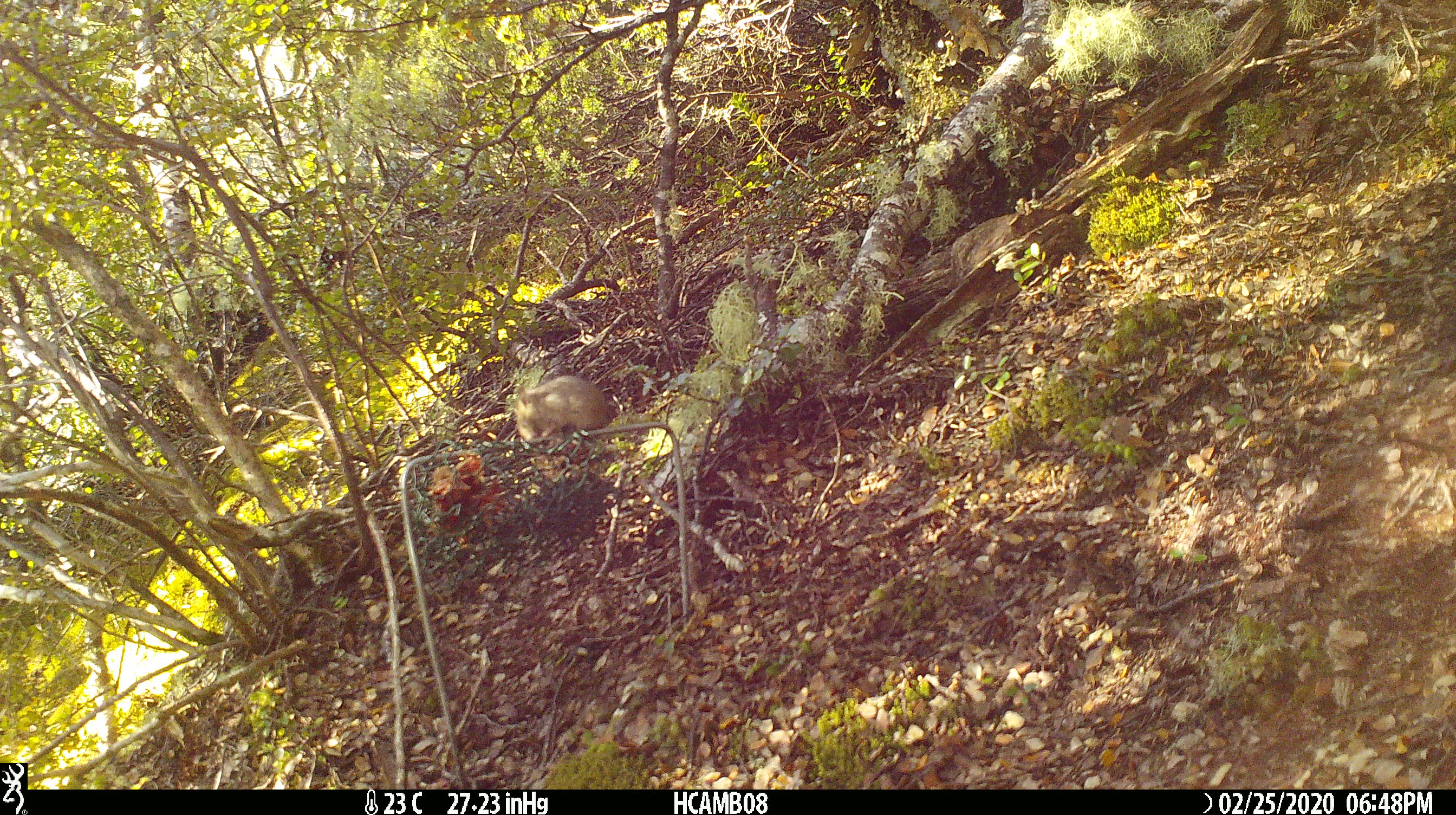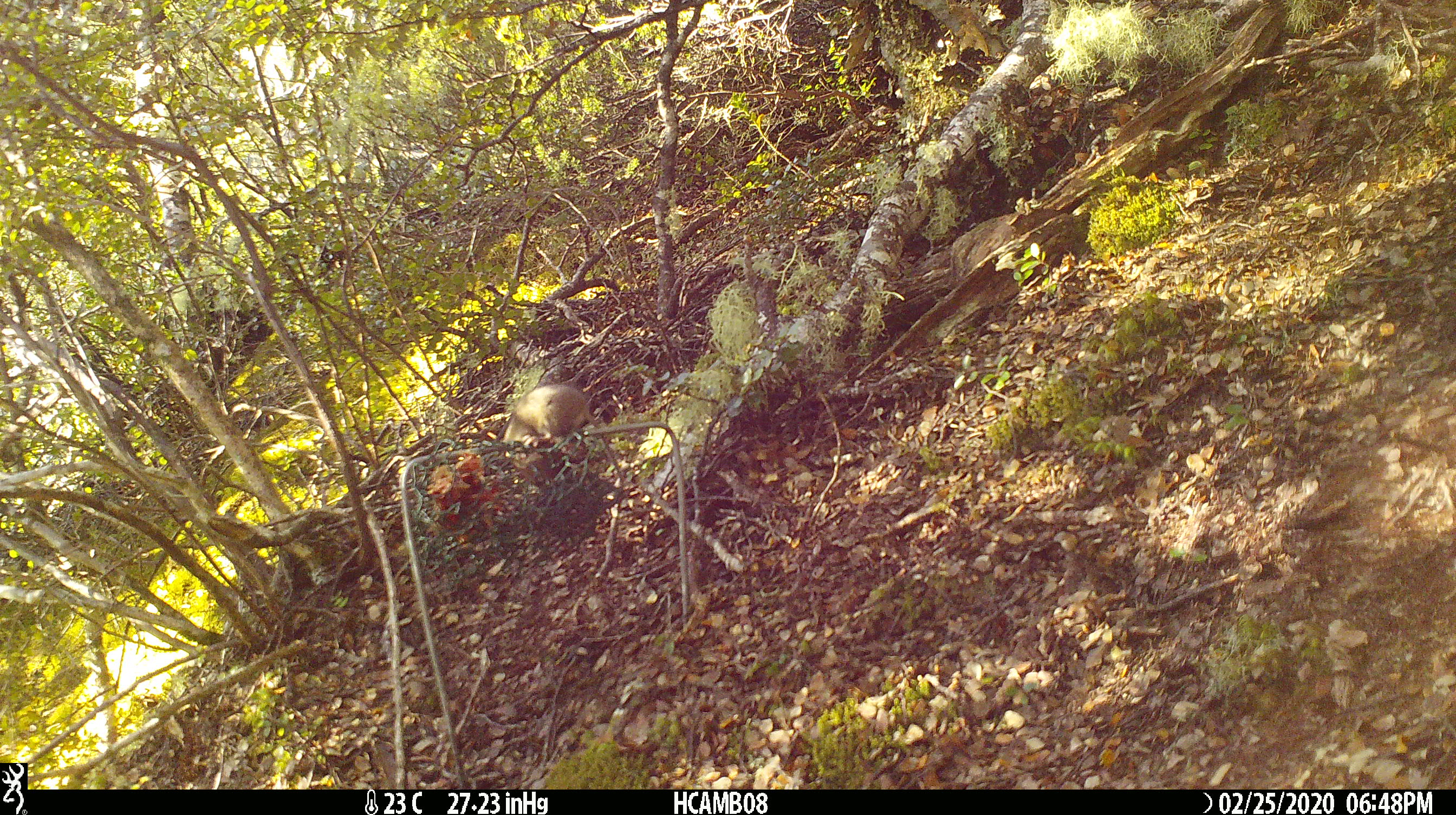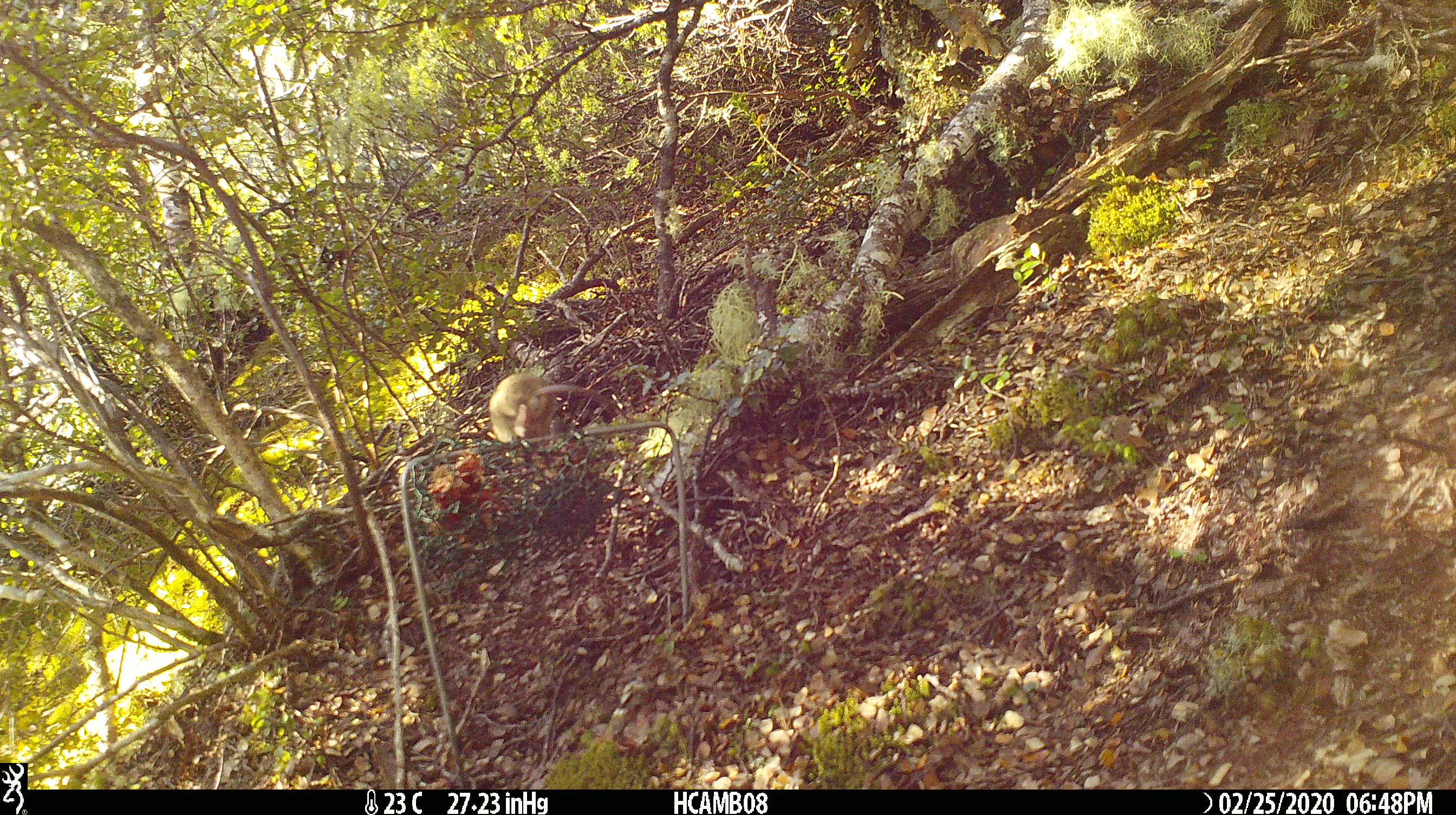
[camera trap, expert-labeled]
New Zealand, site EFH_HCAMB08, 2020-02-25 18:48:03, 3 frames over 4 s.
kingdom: Animalia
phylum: Chordata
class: Mammalia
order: Rodentia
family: Muridae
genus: Mus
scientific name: Mus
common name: mouse